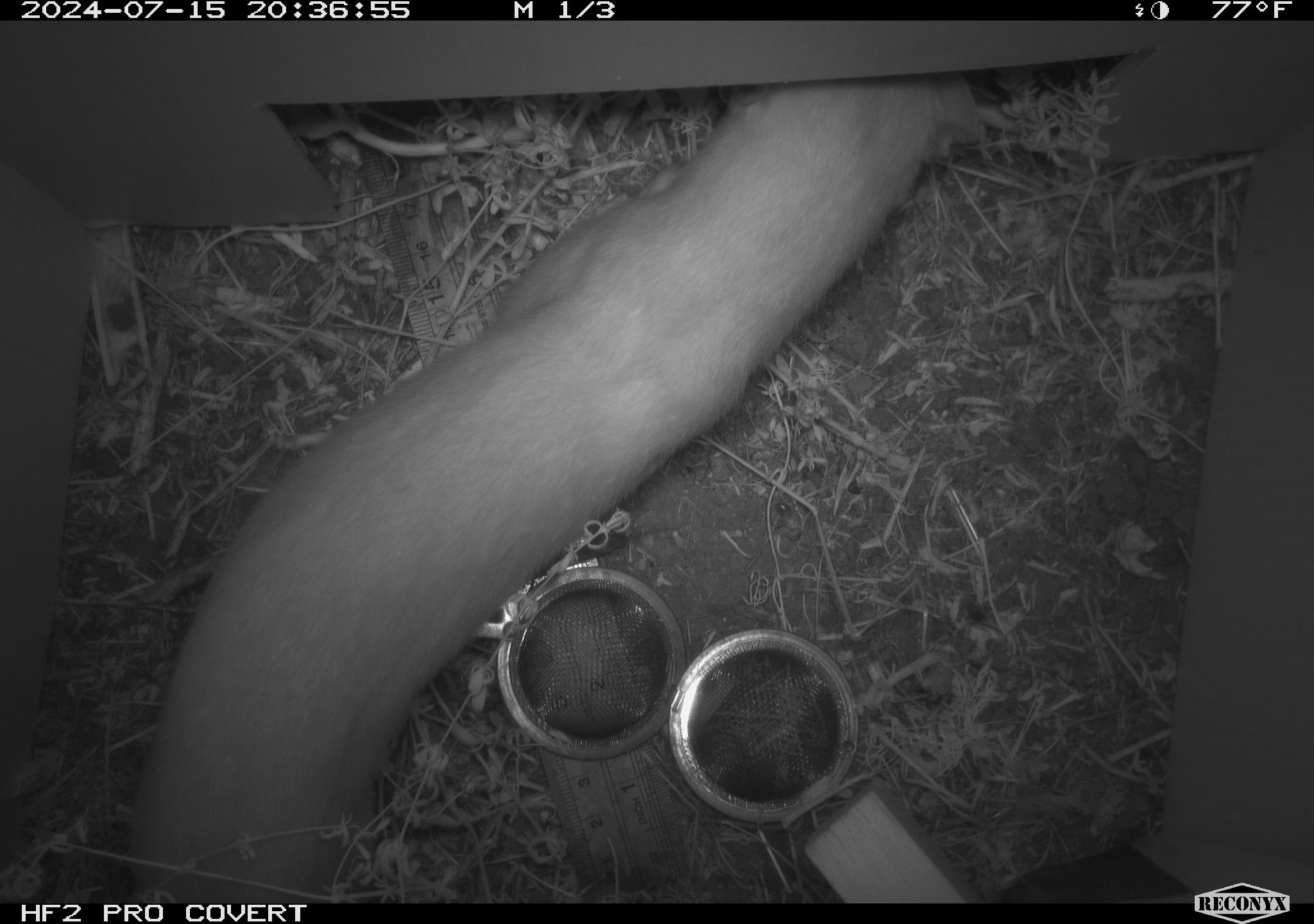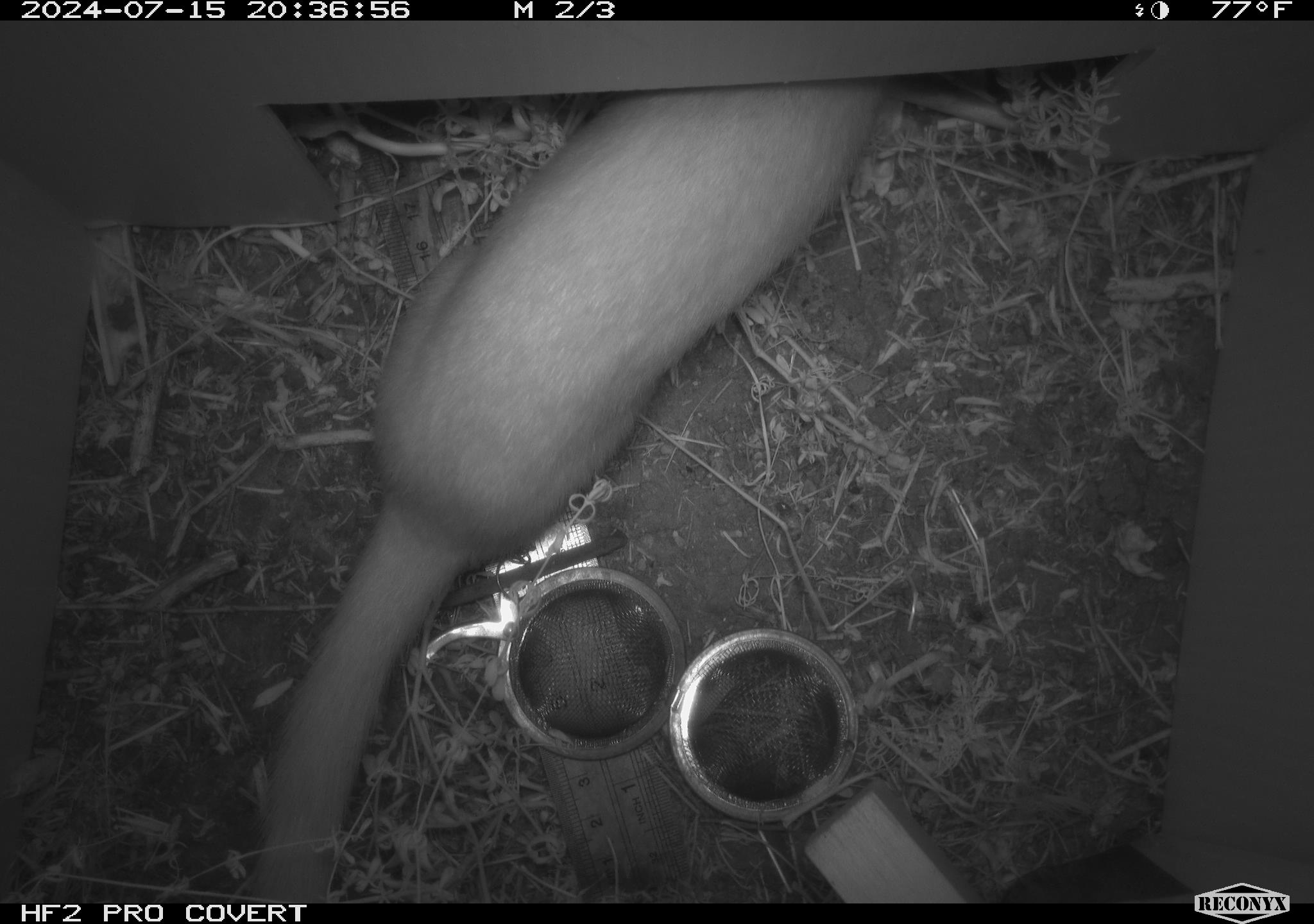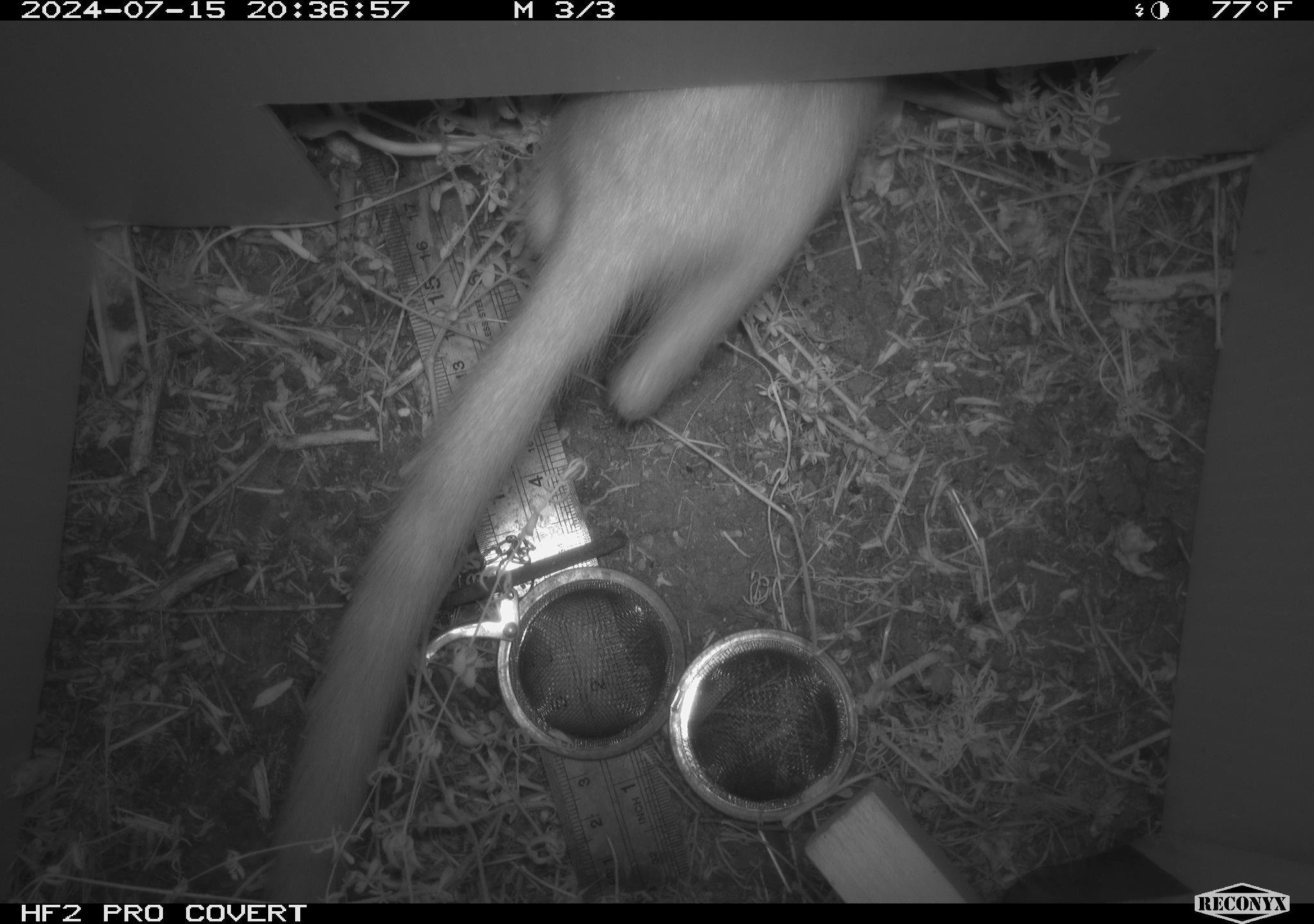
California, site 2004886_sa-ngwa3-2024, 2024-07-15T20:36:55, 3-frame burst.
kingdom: Animalia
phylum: Chordata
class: Mammalia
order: Carnivora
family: Mustelidae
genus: Neogale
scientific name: Neogale frenata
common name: long-tailed weasel